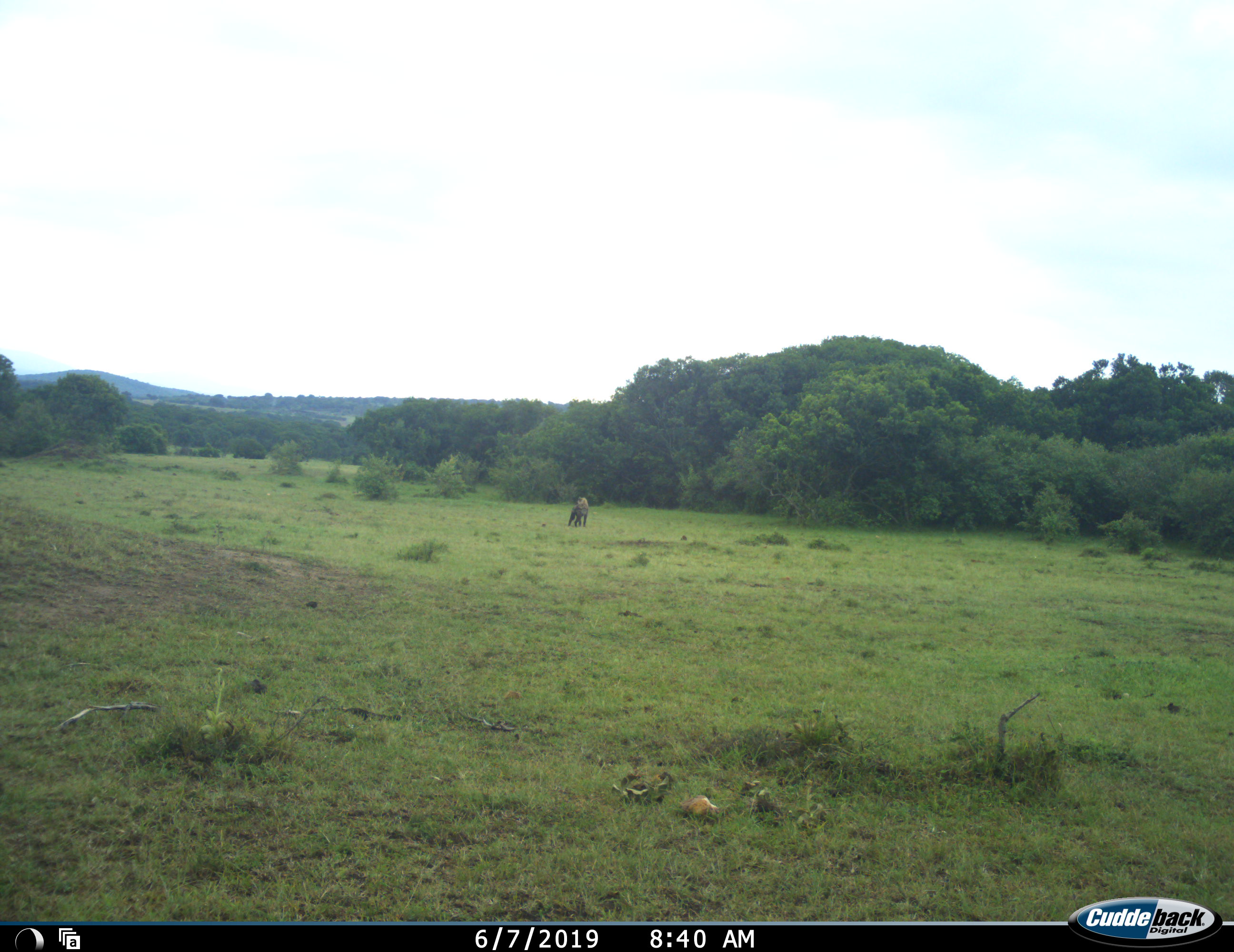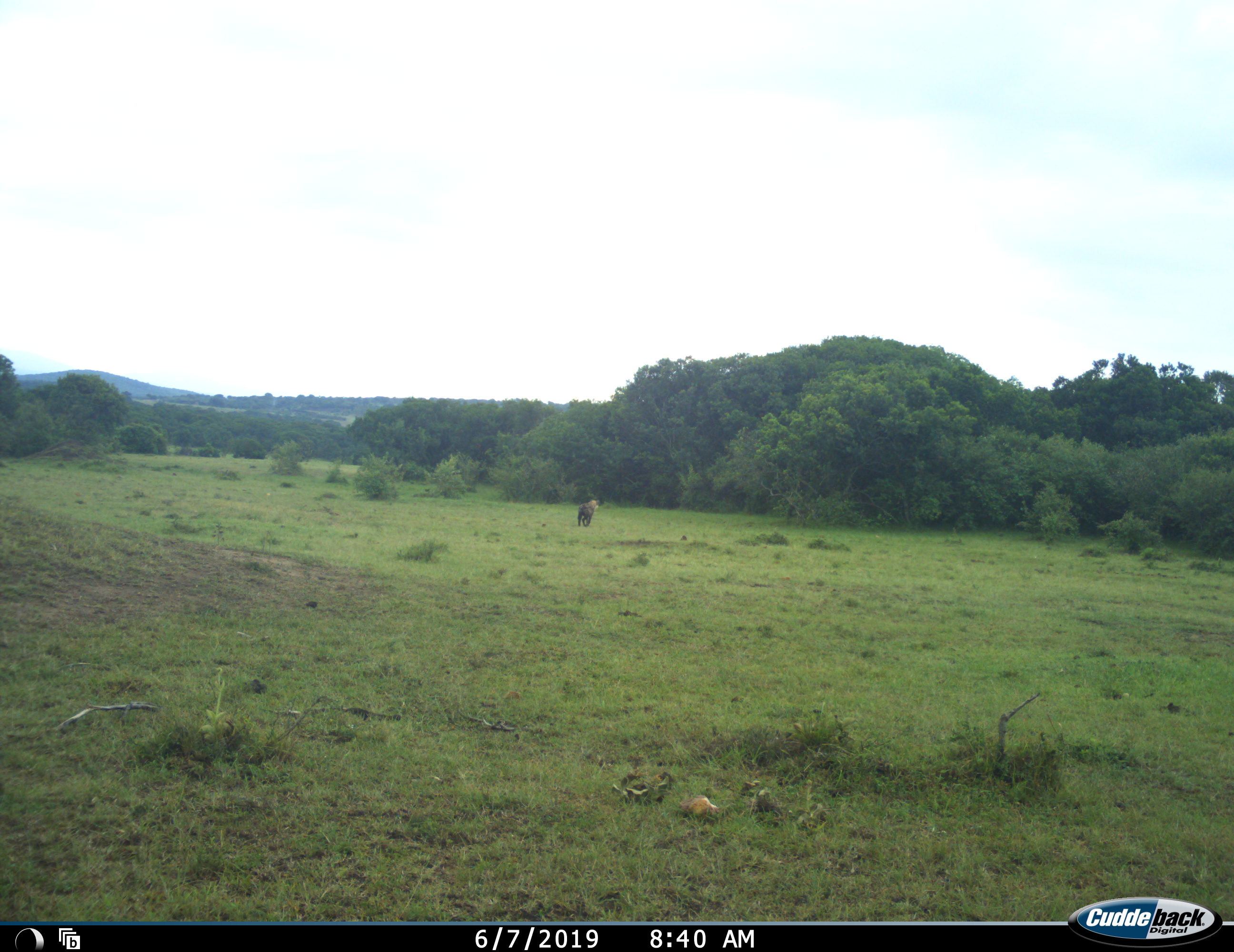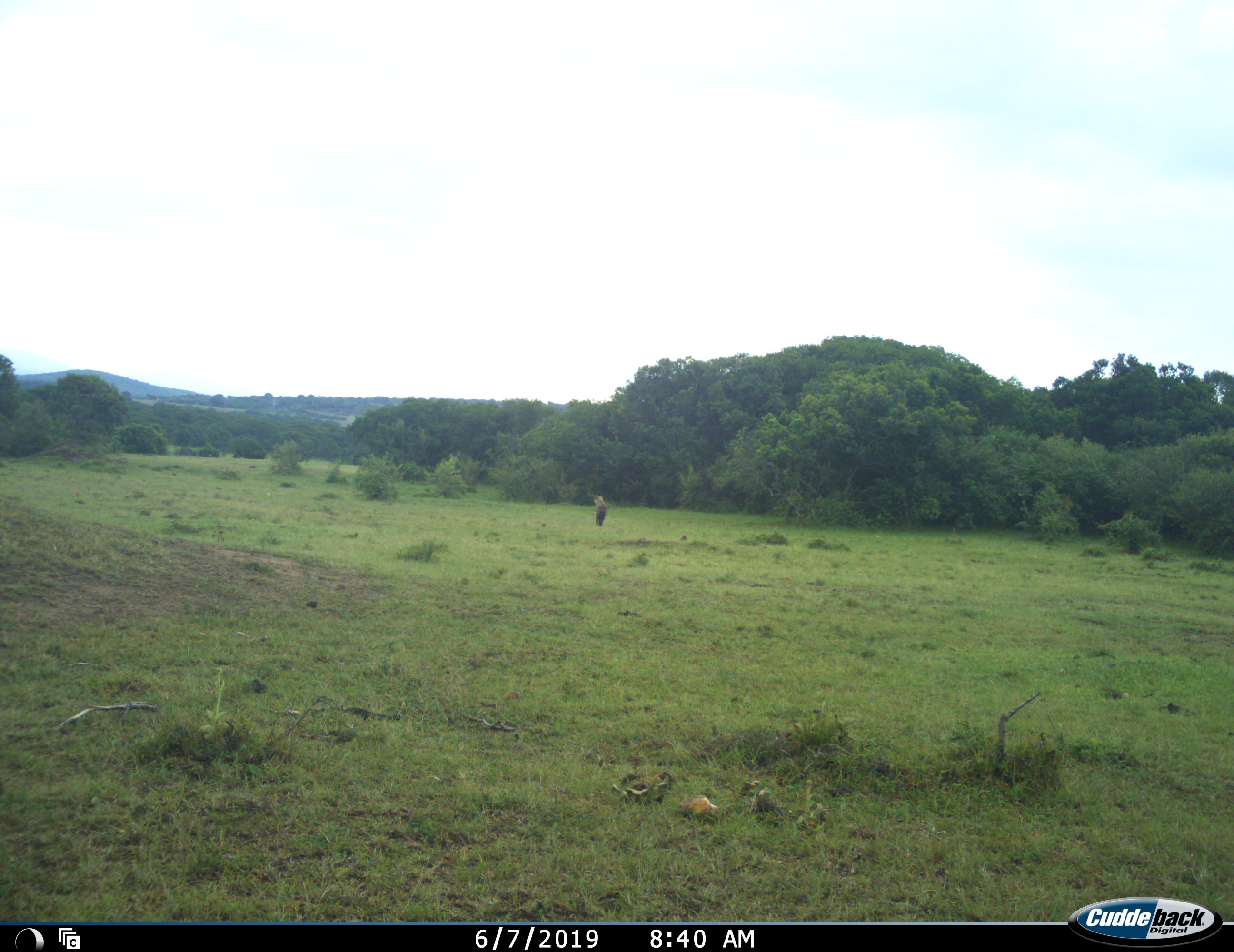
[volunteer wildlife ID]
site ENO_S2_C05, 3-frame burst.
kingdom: Animalia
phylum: Chordata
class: Mammalia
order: Carnivora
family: Hyaenidae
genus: Crocuta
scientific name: Crocuta crocuta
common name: spotted hyena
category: hyenaspotted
Hyenaspotted (spotted hyena) (Crocuta crocuta), count 1. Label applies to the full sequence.